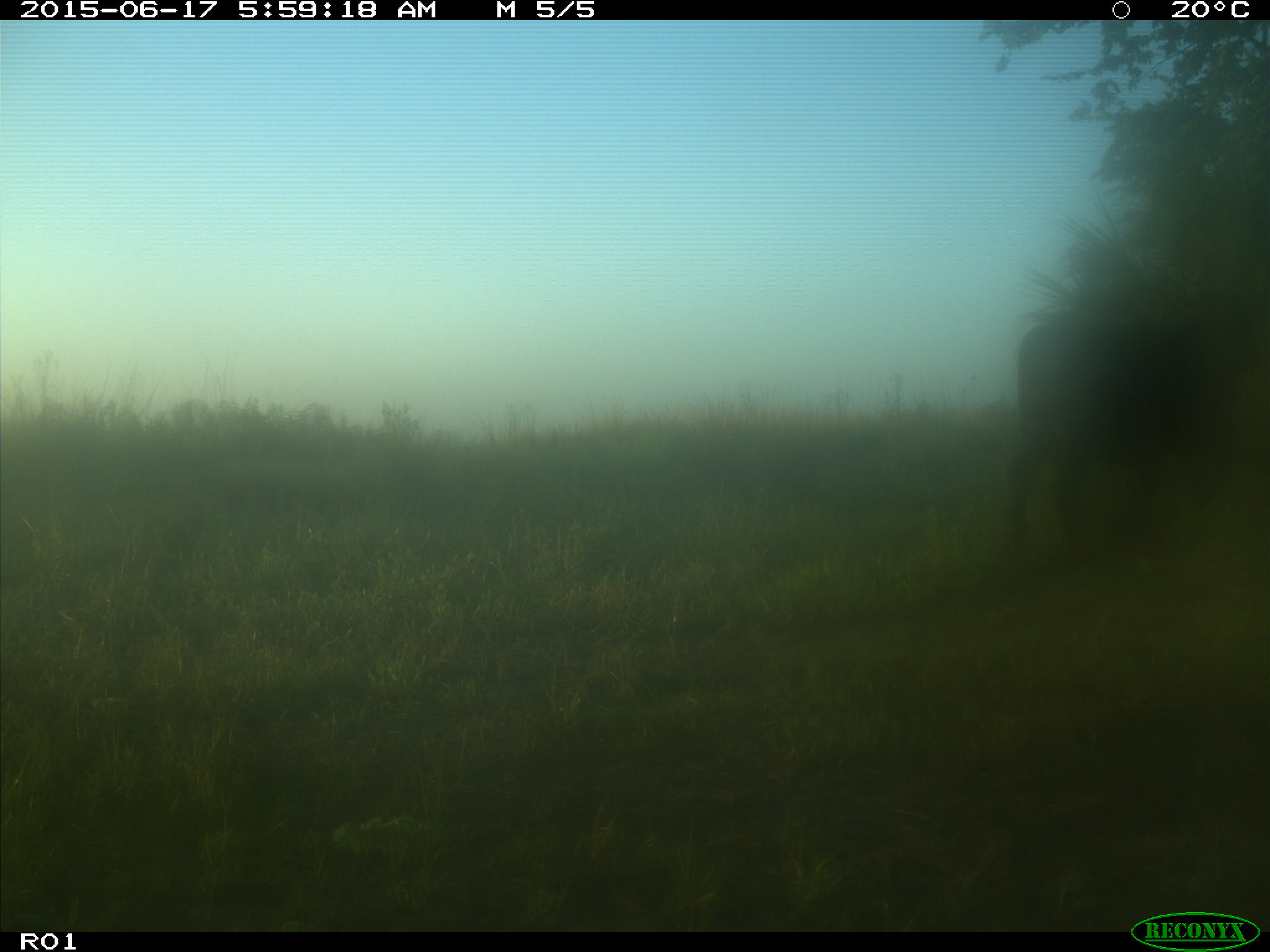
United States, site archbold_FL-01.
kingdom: Animalia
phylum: Chordata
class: Mammalia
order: Artiodactyla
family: Bovidae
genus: Bos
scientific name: Bos taurus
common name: domestic cow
Bos taurus (domestic cow).